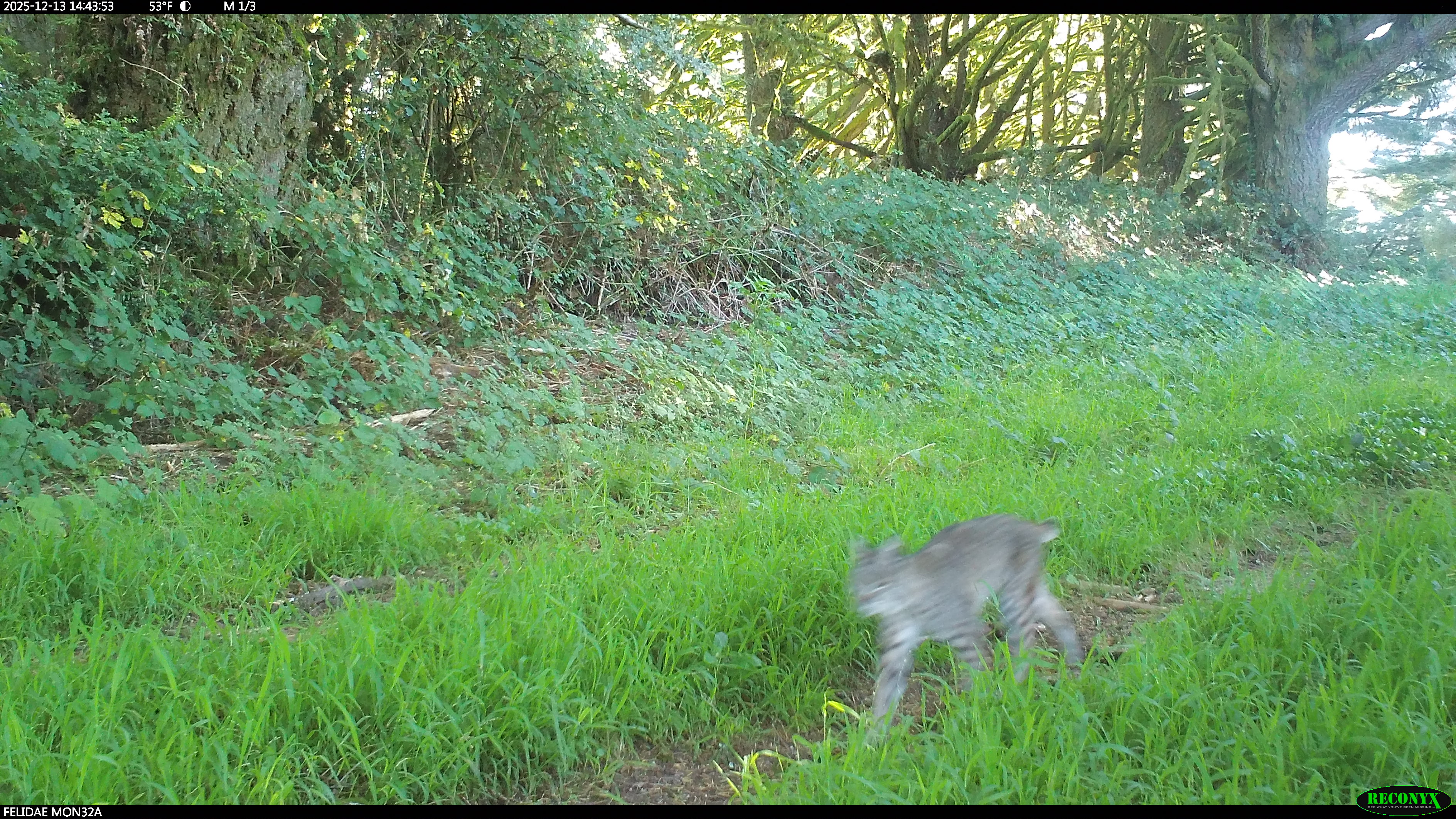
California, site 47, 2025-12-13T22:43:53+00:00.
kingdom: Animalia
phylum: Chordata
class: Mammalia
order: Carnivora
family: Felidae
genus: Lynx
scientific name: Lynx rufus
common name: bobcat